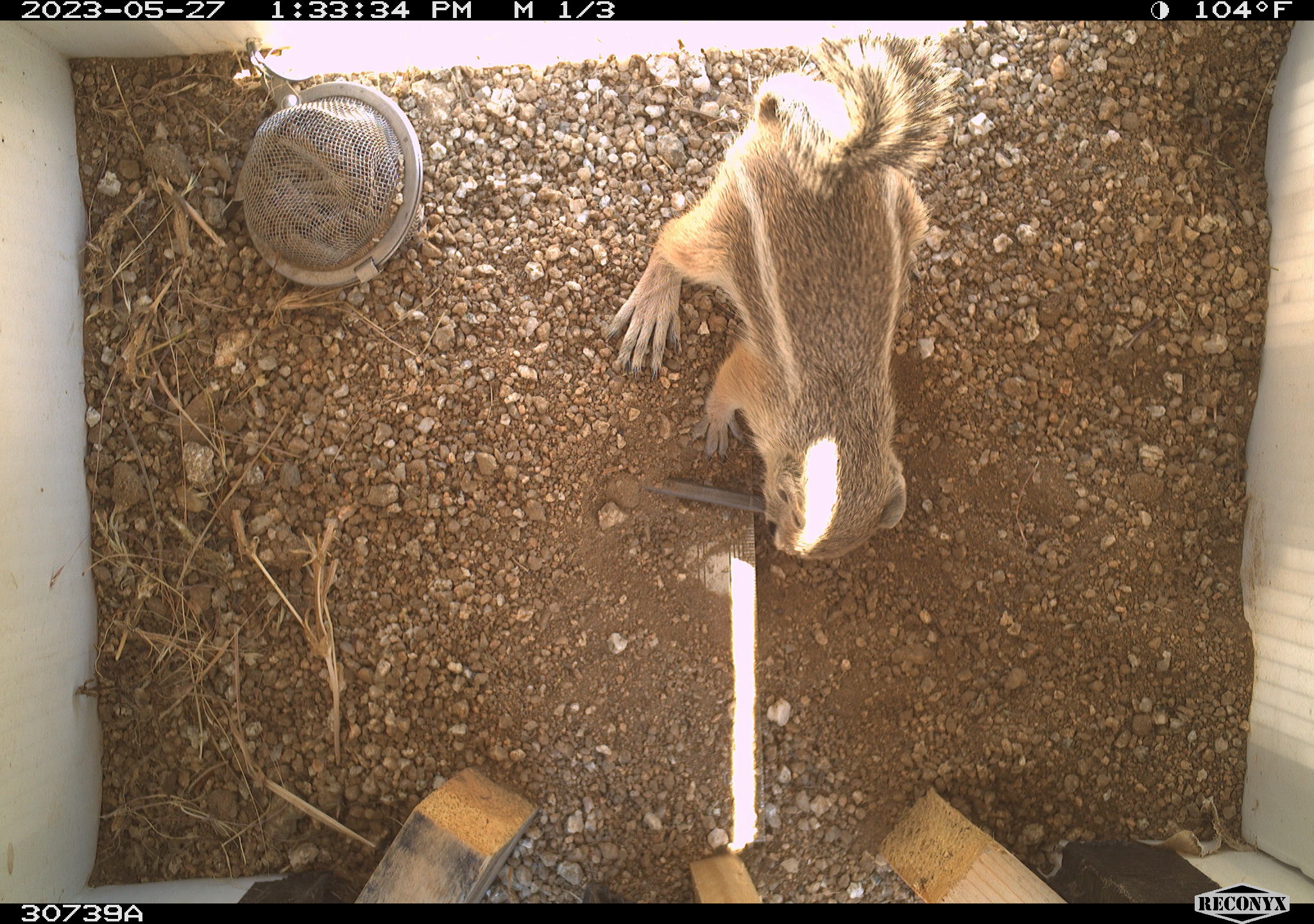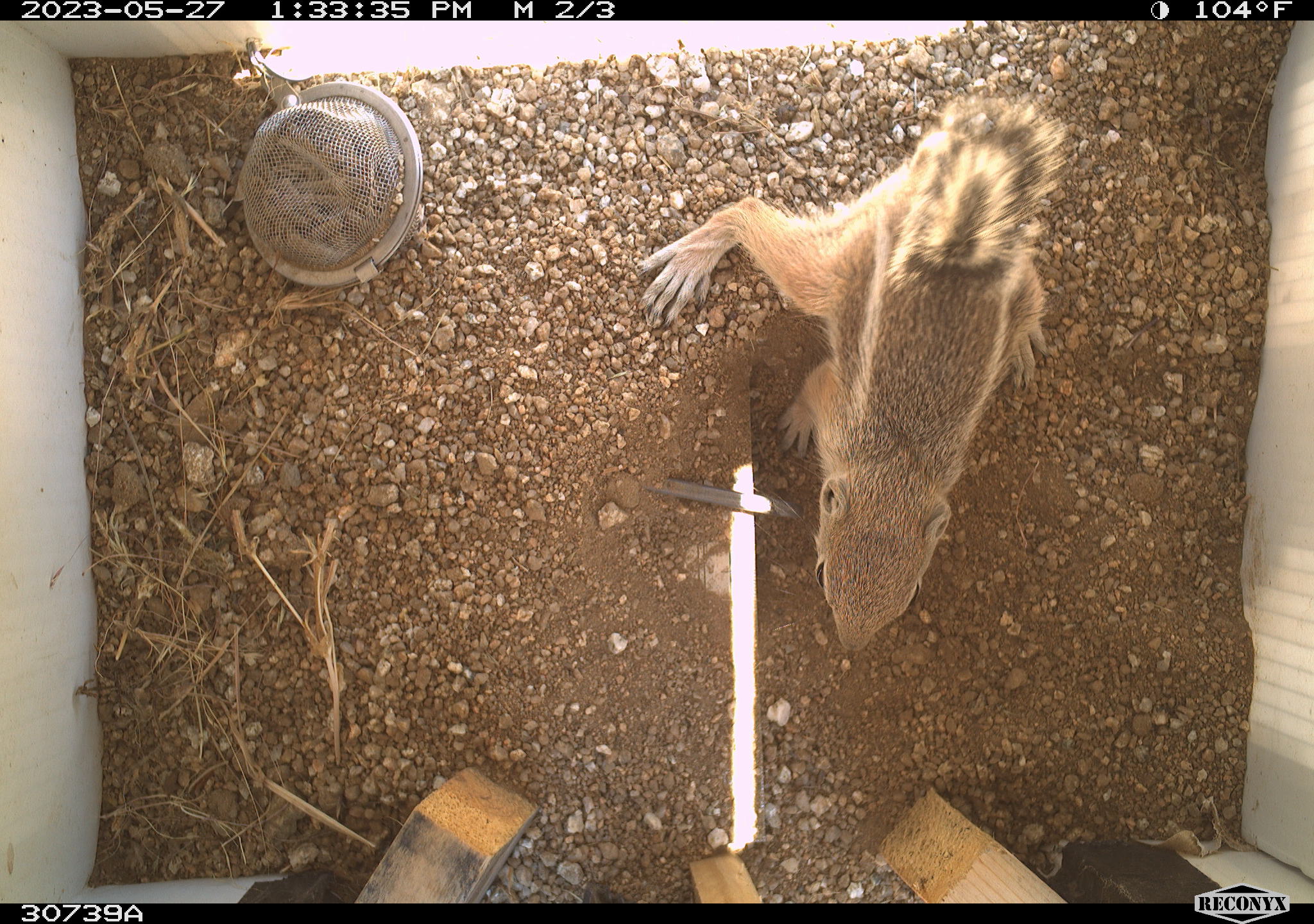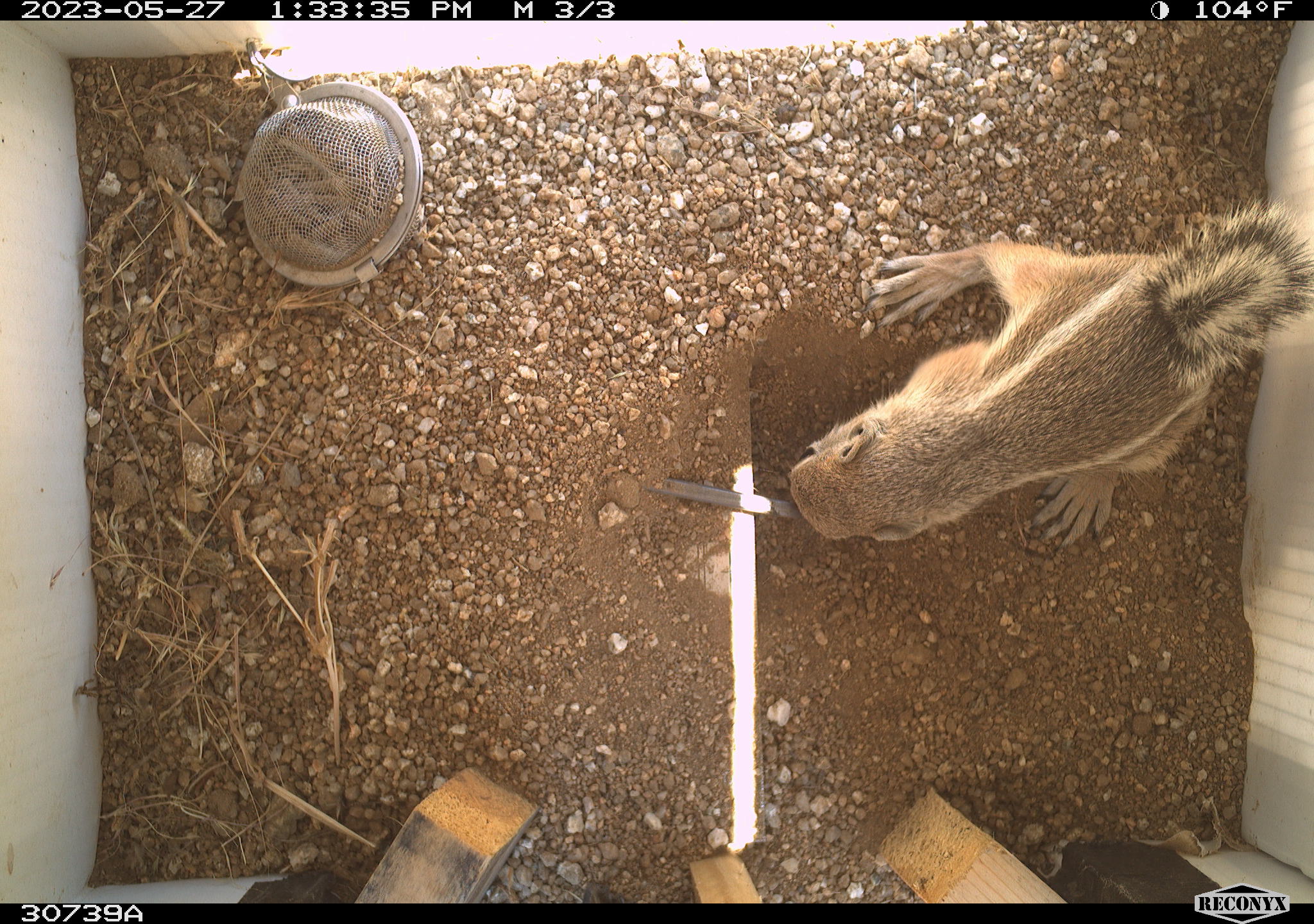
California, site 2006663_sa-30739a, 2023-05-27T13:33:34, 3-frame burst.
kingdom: Animalia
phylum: Chordata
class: Mammalia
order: Rodentia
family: Sciuridae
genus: Ammospermophilus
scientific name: Ammospermophilus leucurus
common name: white-tailed antelope squirrel